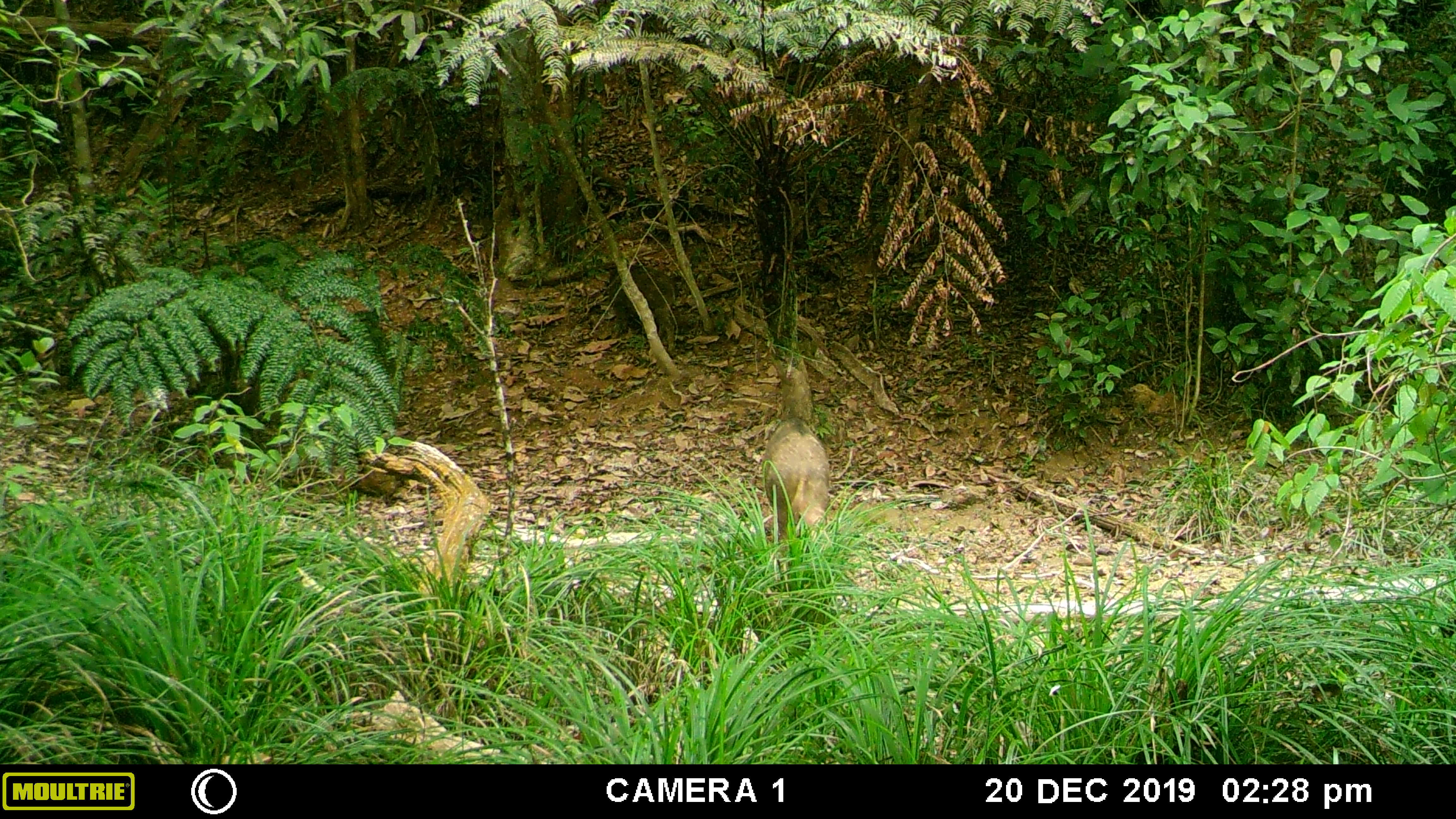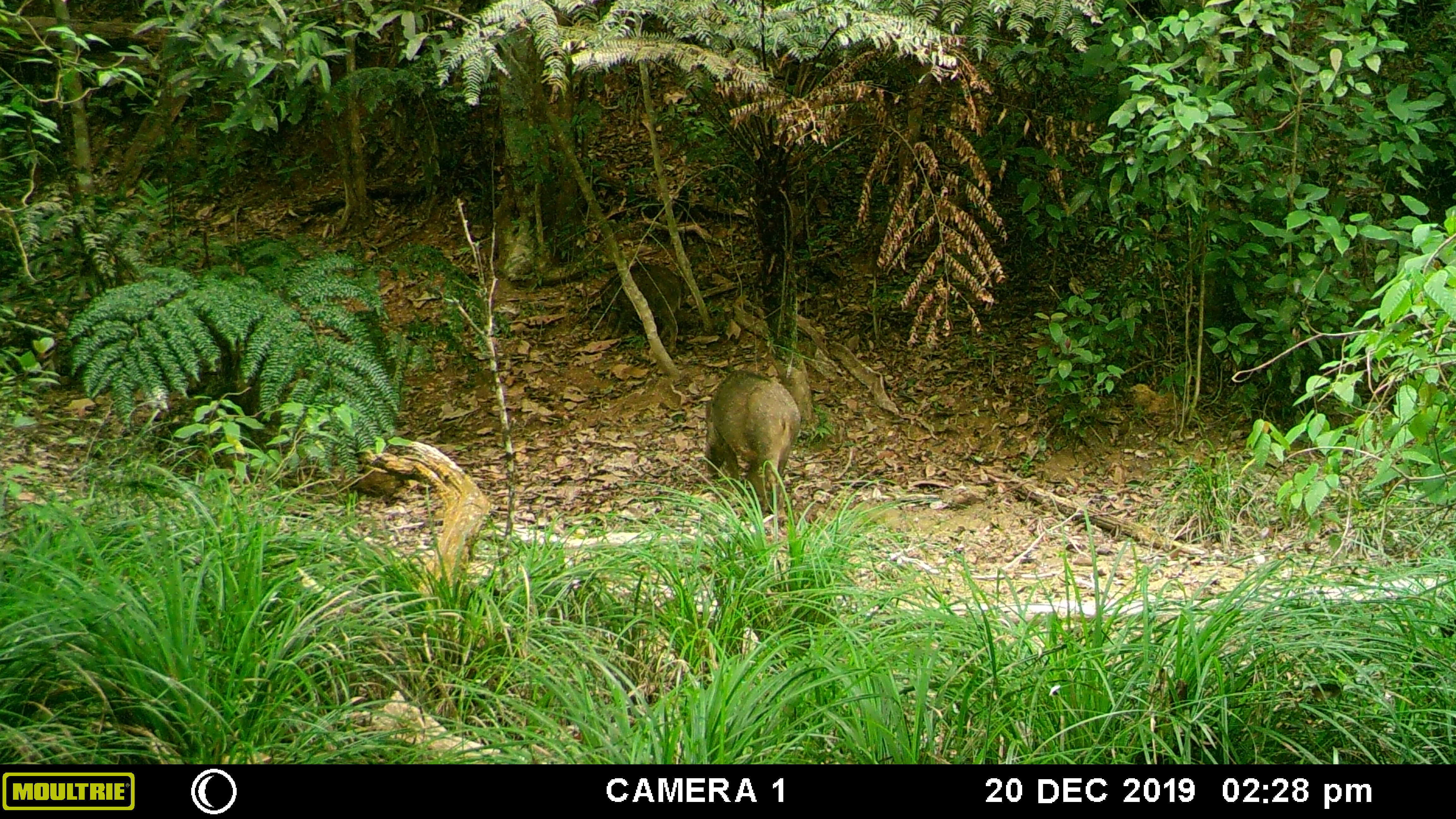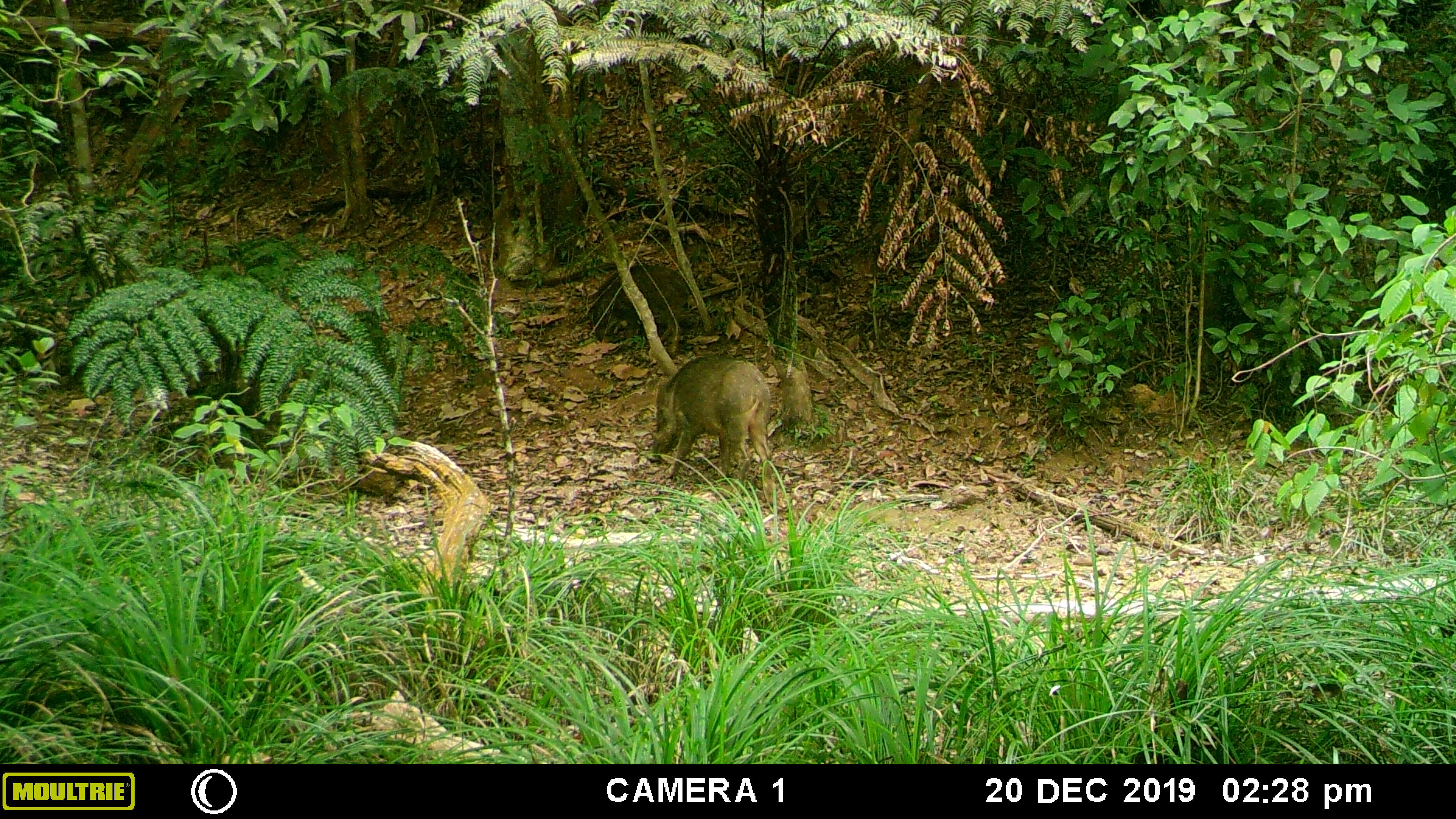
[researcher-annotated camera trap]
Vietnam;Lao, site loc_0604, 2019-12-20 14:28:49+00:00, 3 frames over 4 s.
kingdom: Animalia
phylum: Chordata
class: Mammalia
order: Artiodactyla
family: Suidae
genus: Sus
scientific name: Sus scrofa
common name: eurasian wild pig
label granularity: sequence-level